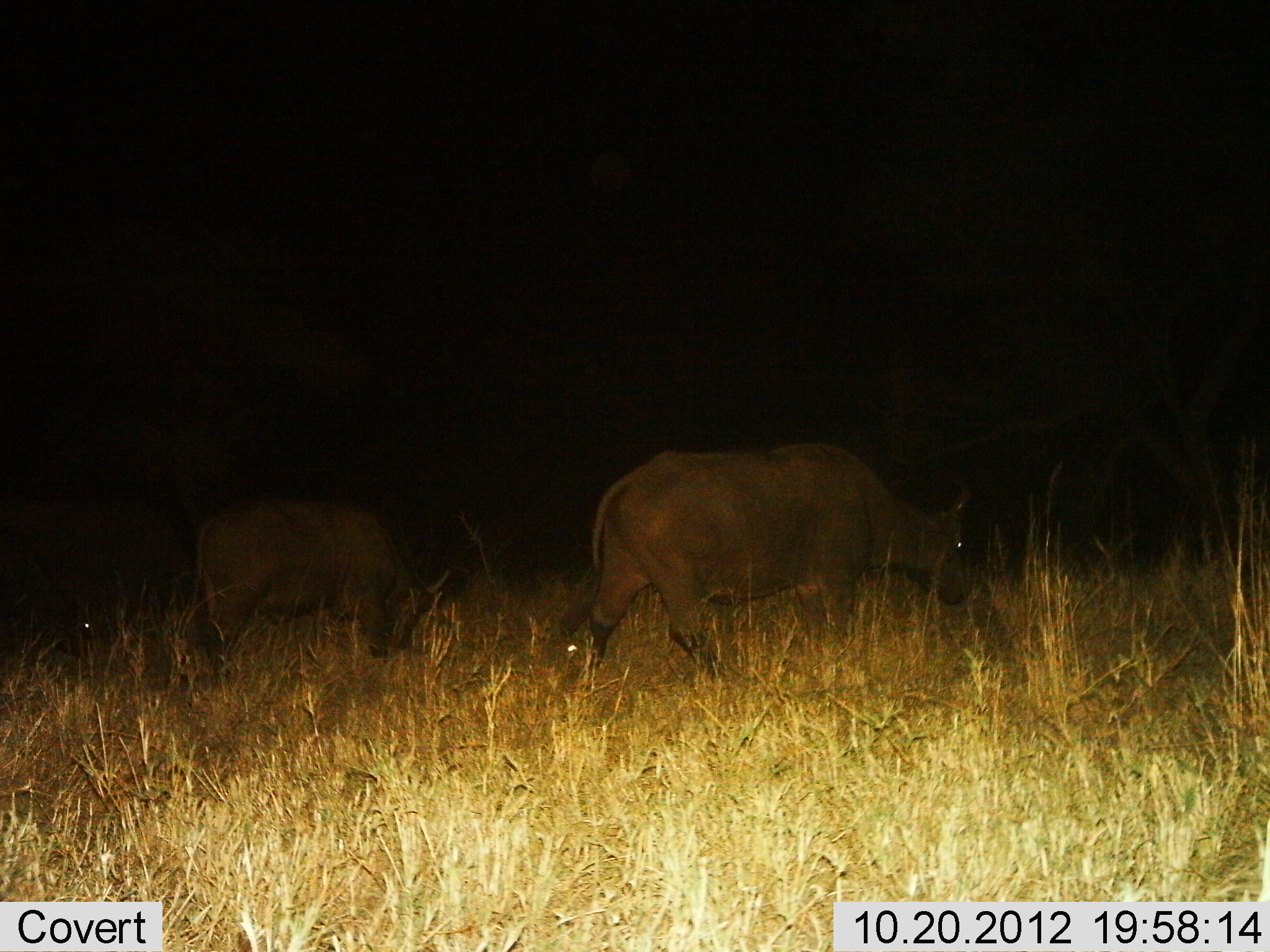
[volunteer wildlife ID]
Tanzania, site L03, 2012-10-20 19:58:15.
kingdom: Animalia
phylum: Chordata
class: Mammalia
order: Artiodactyla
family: Bovidae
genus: Syncerus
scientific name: Syncerus caffer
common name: cape buffalo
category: buffalo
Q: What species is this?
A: Buffalo (cape buffalo) (Syncerus caffer).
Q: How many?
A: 2.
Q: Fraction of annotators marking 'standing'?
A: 20%.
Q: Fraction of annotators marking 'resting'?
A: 0%.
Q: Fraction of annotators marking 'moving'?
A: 50%.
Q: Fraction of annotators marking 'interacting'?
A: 10%.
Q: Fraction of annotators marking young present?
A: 20%.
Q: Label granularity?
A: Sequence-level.